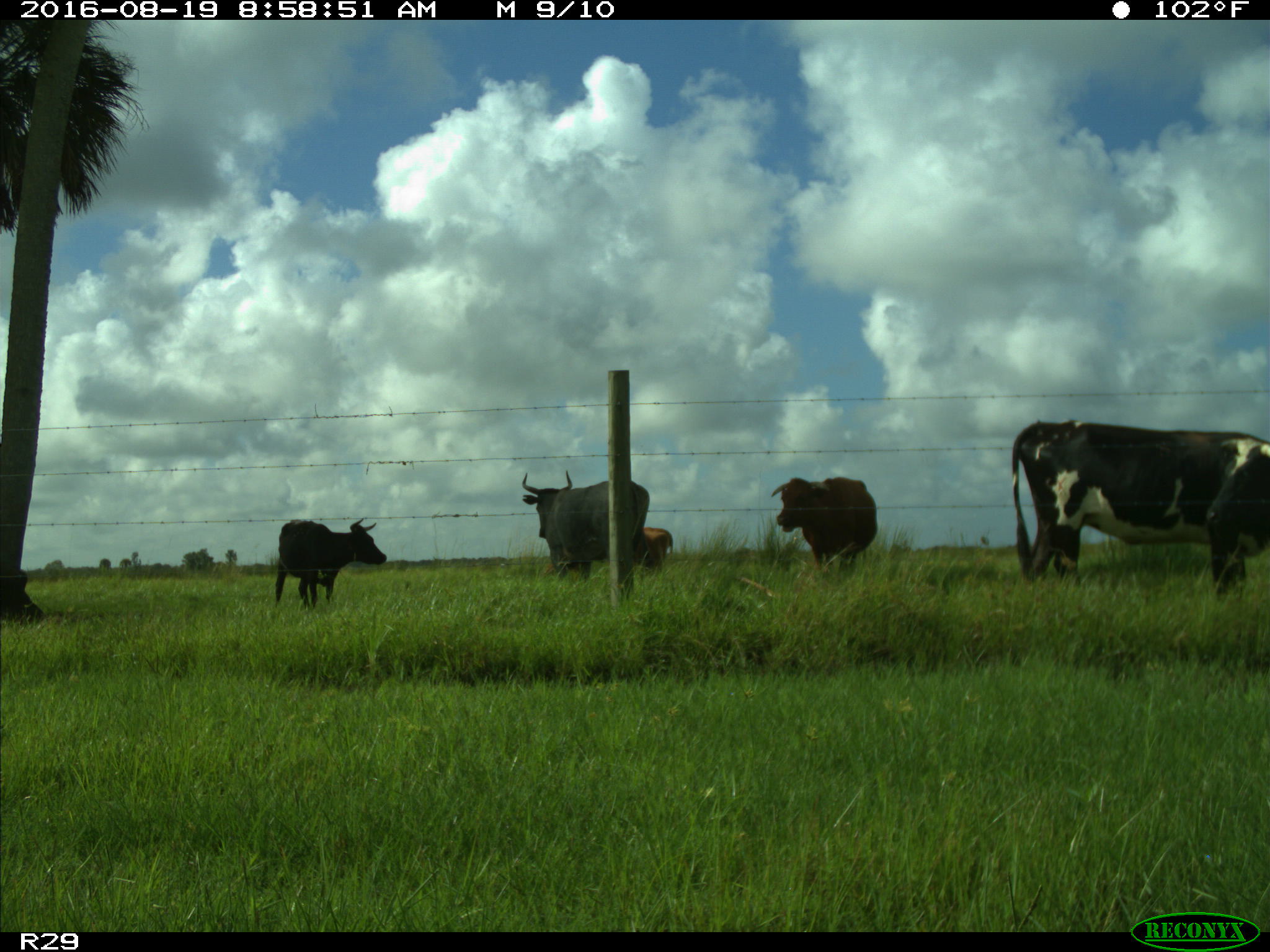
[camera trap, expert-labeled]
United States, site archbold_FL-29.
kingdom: Animalia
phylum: Chordata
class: Mammalia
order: Artiodactyla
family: Bovidae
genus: Bos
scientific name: Bos taurus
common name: domestic cow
Bos taurus (domestic cow).